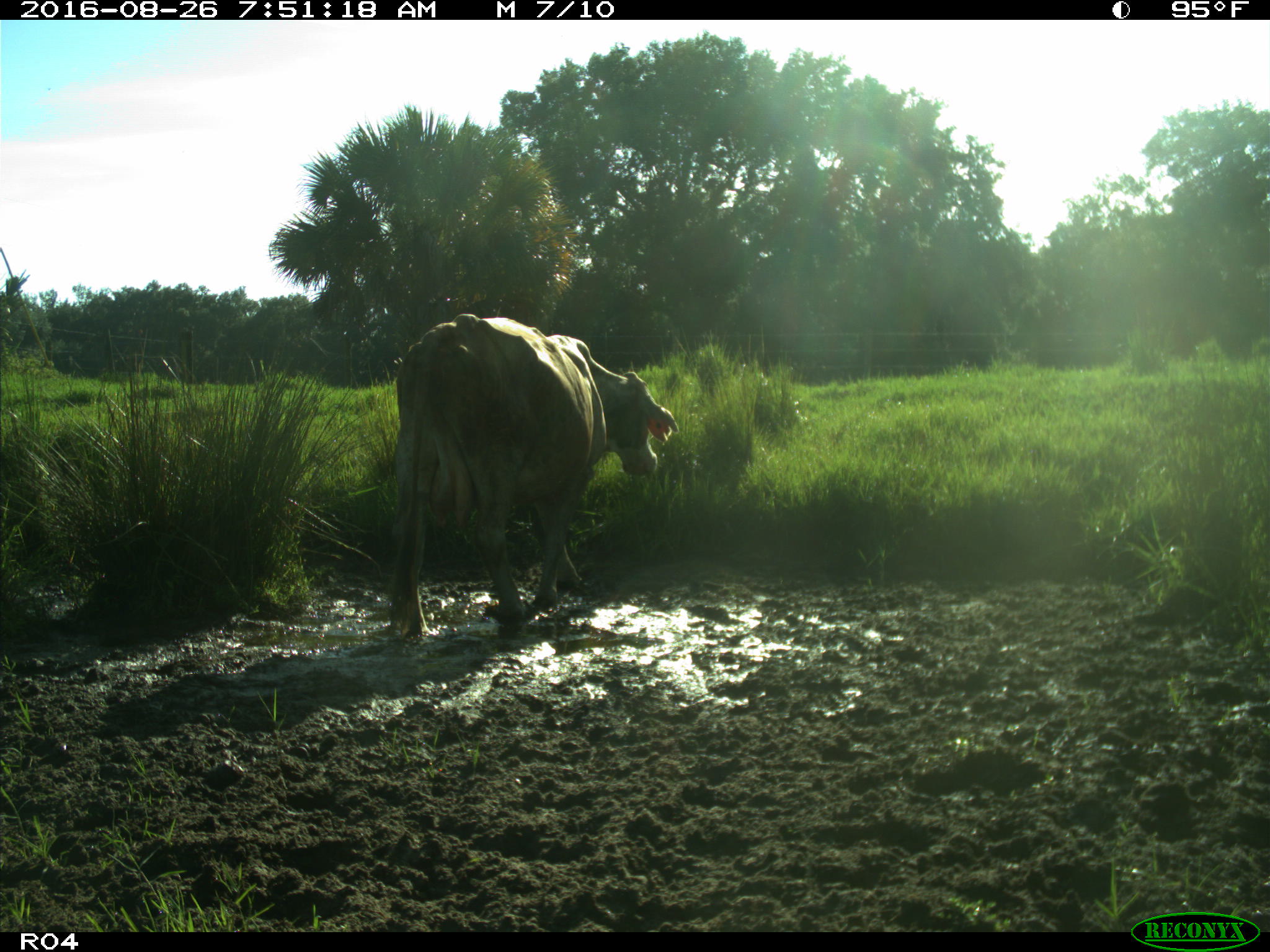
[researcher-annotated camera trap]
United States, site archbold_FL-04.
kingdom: Animalia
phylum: Chordata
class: Mammalia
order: Artiodactyla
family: Bovidae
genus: Bos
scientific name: Bos taurus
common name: domestic cow